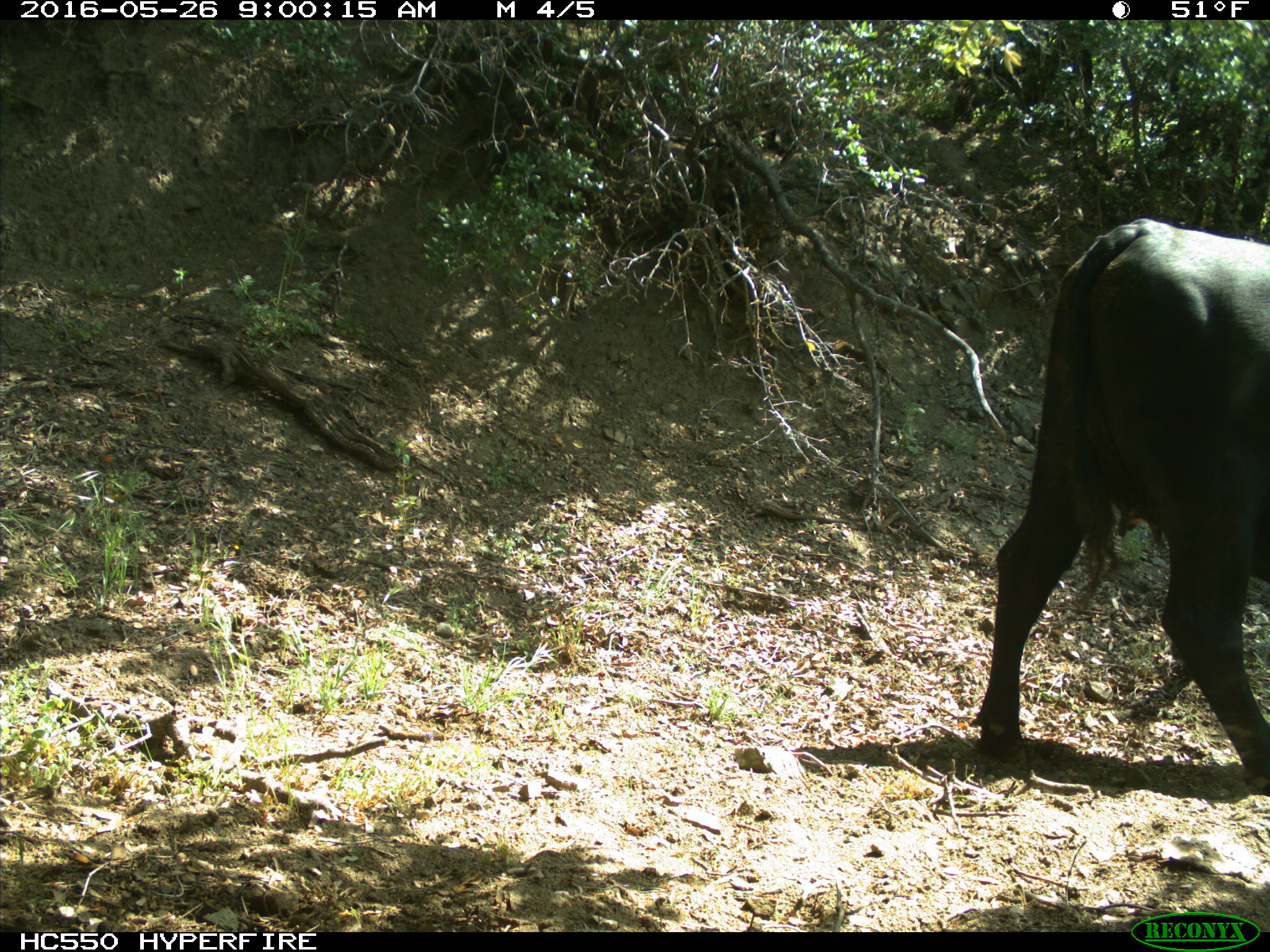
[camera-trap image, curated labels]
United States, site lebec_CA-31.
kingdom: Animalia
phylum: Chordata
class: Mammalia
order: Artiodactyla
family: Bovidae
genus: Bos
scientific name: Bos taurus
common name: domestic cow